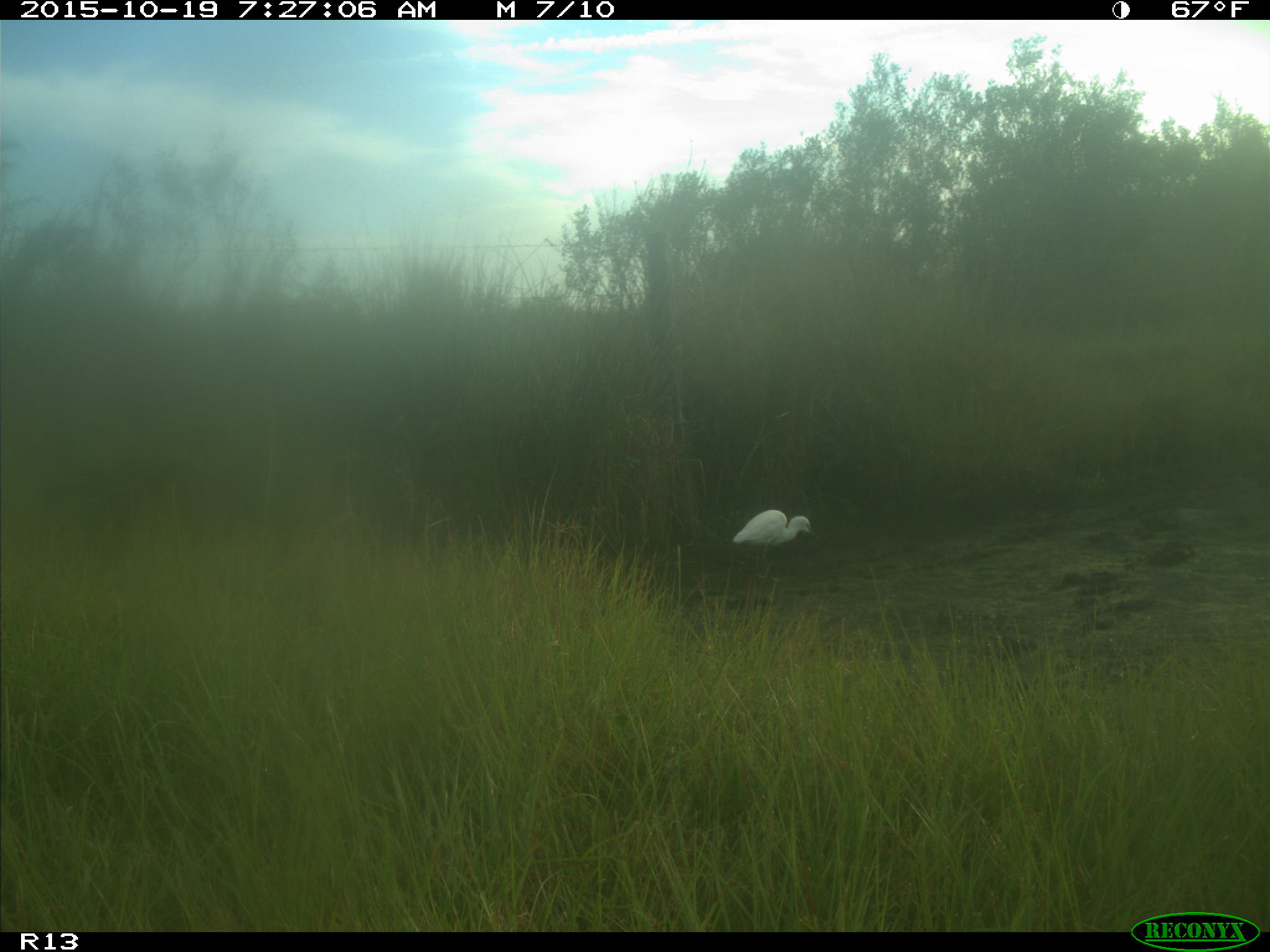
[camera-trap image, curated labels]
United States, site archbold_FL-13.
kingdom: Animalia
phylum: Chordata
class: Aves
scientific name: Aves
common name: birds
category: unidentified bird